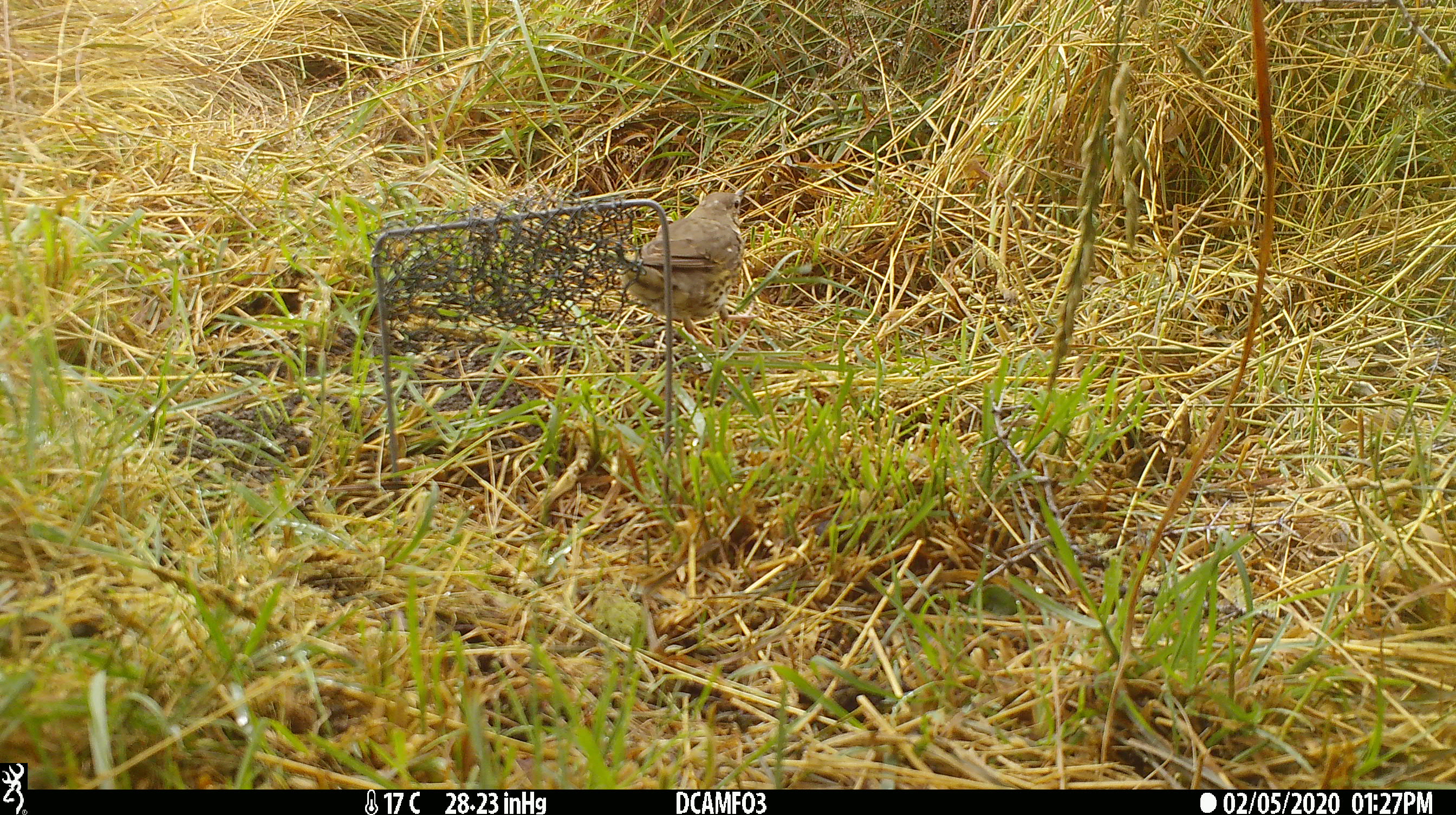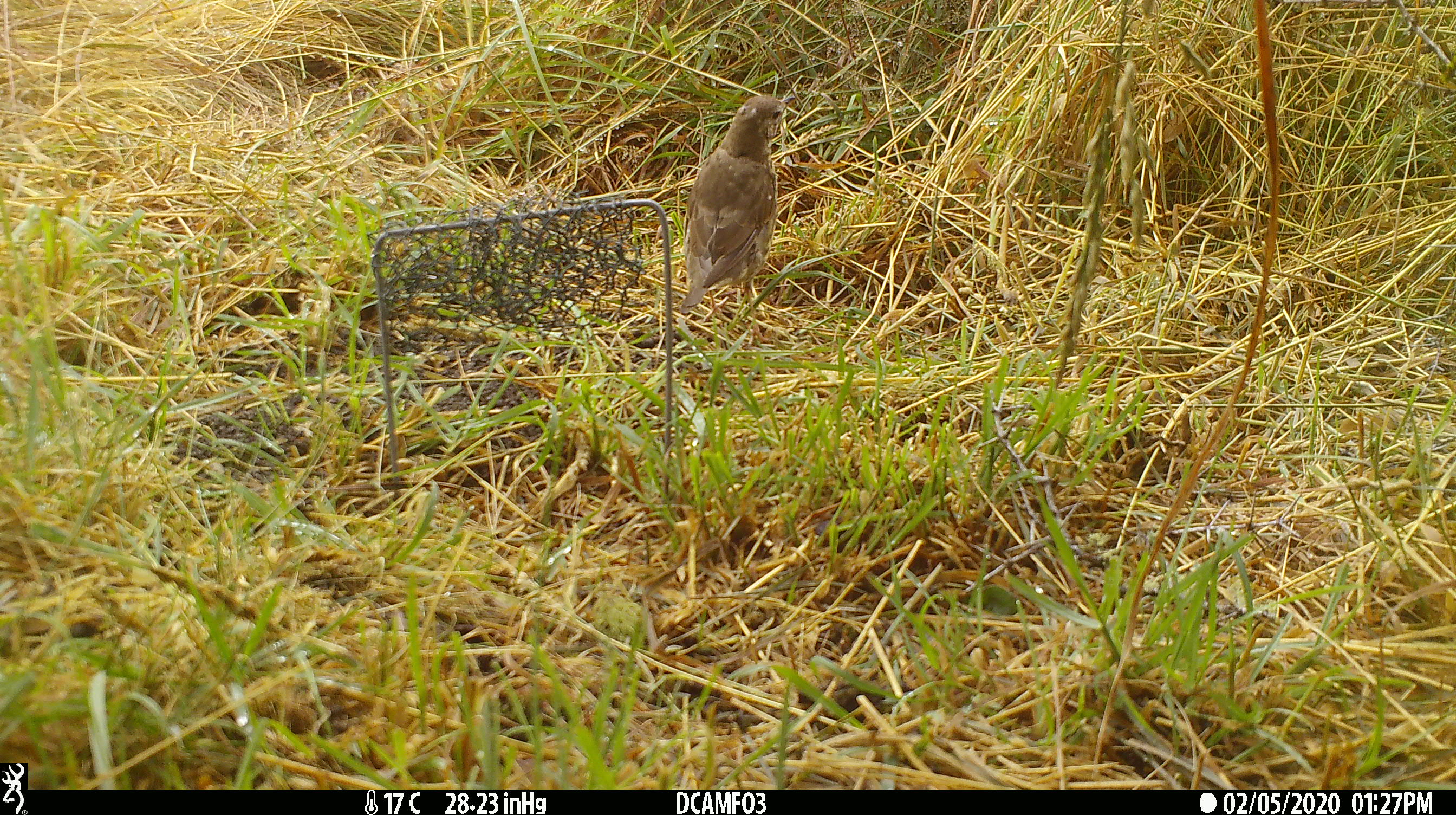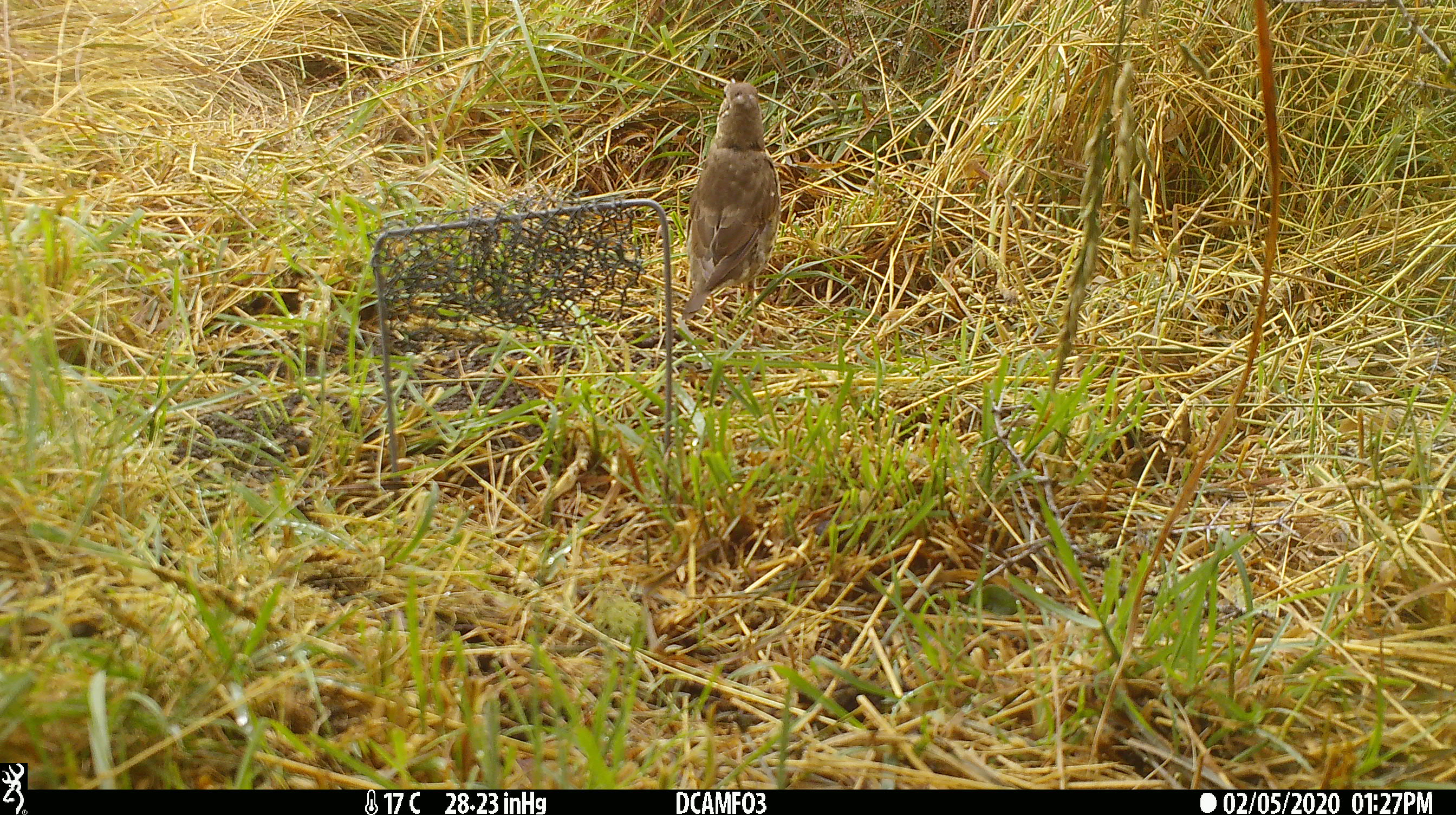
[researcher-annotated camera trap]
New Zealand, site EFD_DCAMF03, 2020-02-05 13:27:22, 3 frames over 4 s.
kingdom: Animalia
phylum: Chordata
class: Aves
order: Passeriformes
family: Turdidae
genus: Turdus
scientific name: Turdus philomelos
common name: song thrush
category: thrush